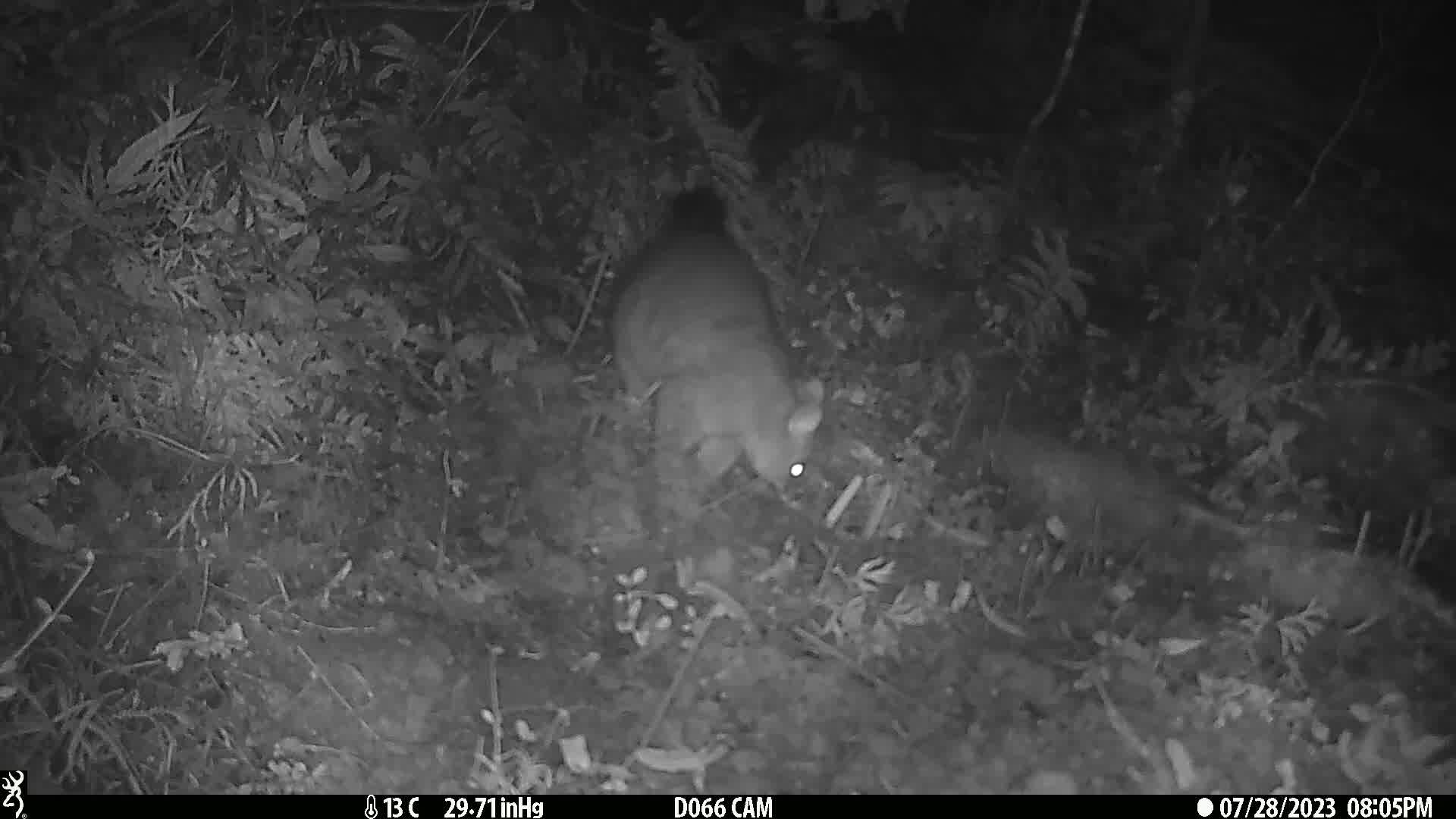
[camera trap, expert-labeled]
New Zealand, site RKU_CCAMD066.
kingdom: Animalia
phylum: Chordata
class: Mammalia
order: Diprotodontia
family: Phalangeridae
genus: Trichosurus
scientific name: Trichosurus vulpecula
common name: common brushtail possum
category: possum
Possum (common brushtail possum) (Trichosurus vulpecula).